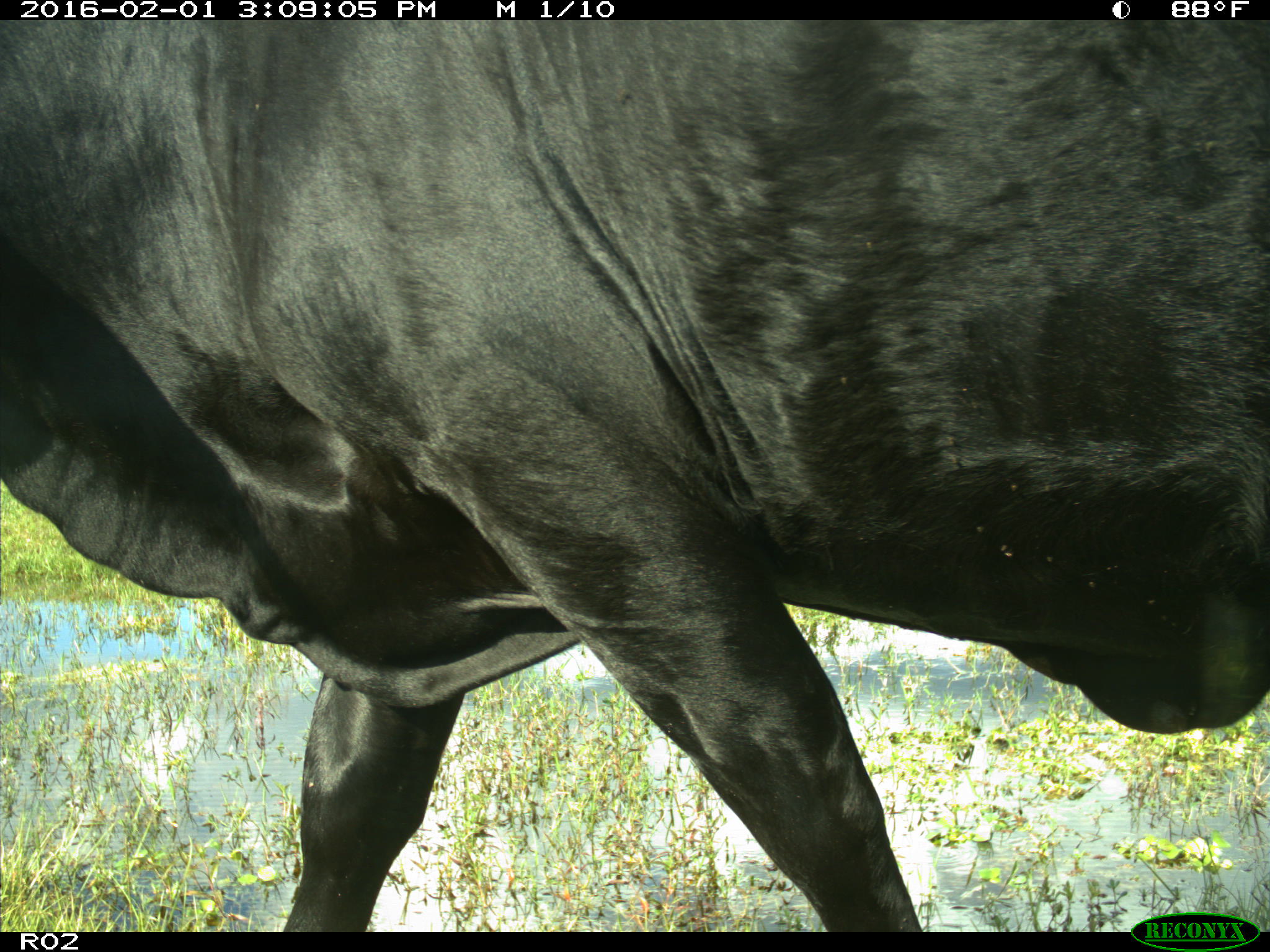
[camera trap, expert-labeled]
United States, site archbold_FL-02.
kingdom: Animalia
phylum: Chordata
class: Mammalia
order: Artiodactyla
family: Bovidae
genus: Bos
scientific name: Bos taurus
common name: domestic cow